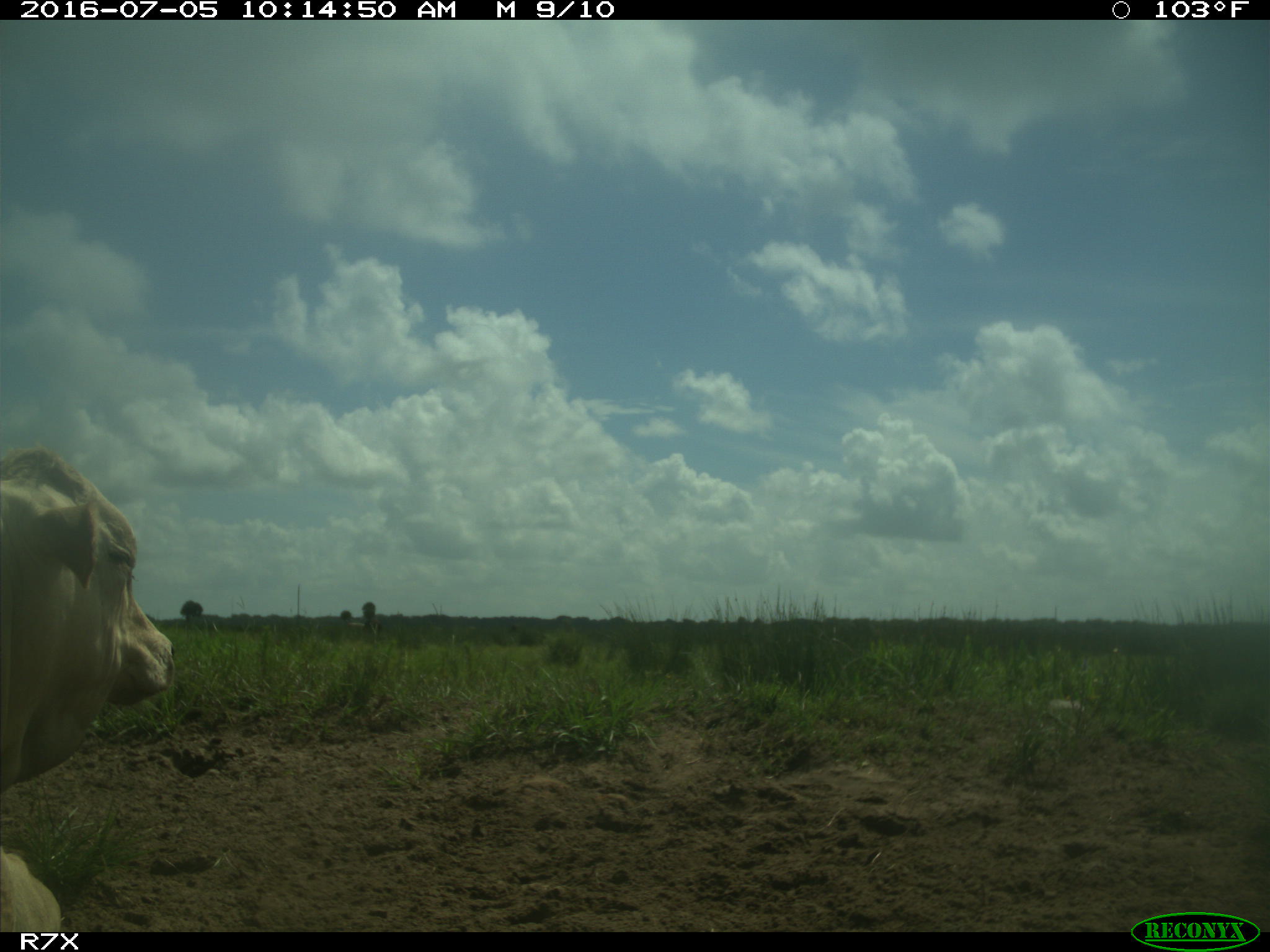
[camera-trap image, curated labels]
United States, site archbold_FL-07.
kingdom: Animalia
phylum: Chordata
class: Mammalia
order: Artiodactyla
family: Bovidae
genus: Bos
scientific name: Bos taurus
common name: domestic cow